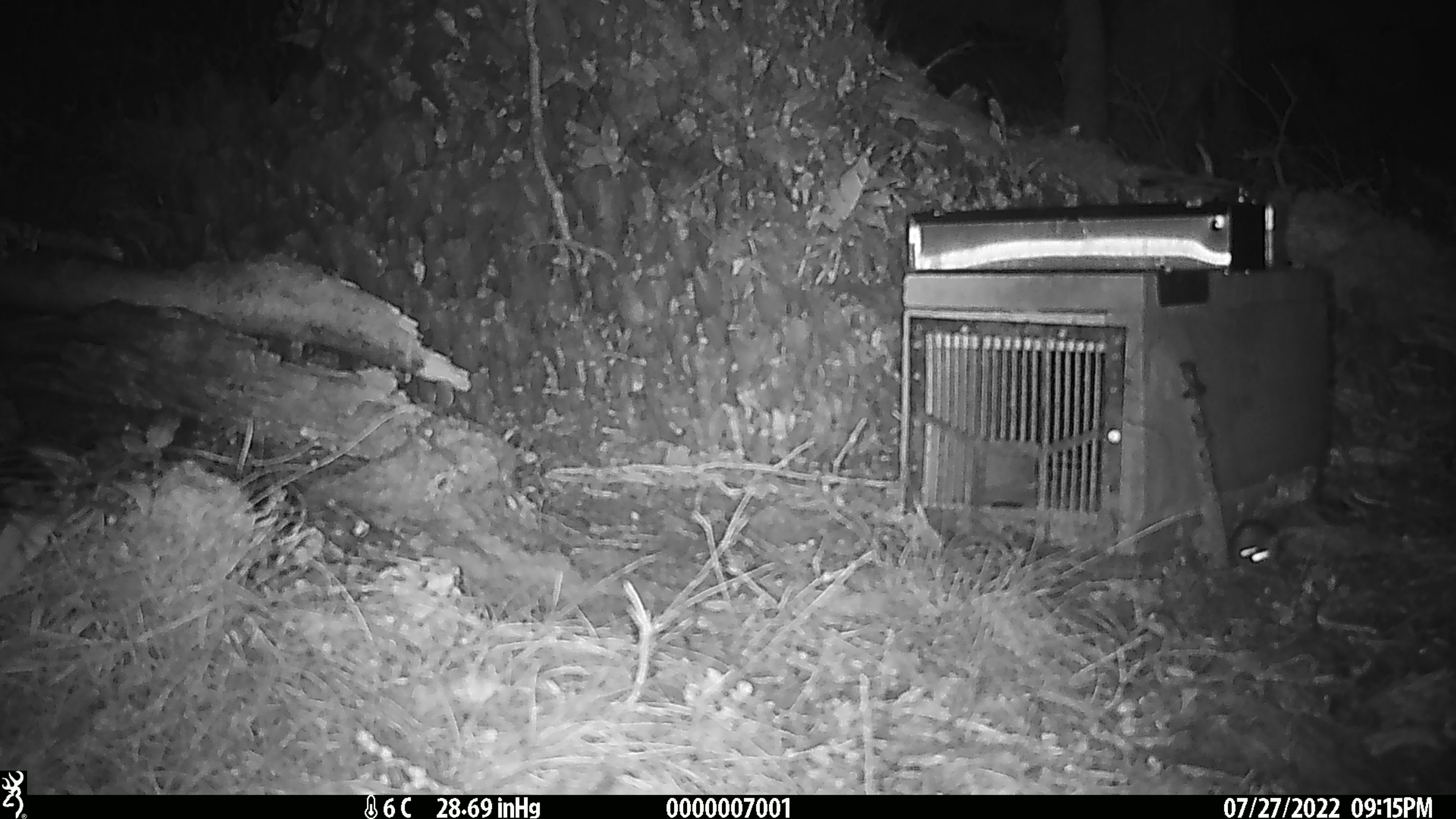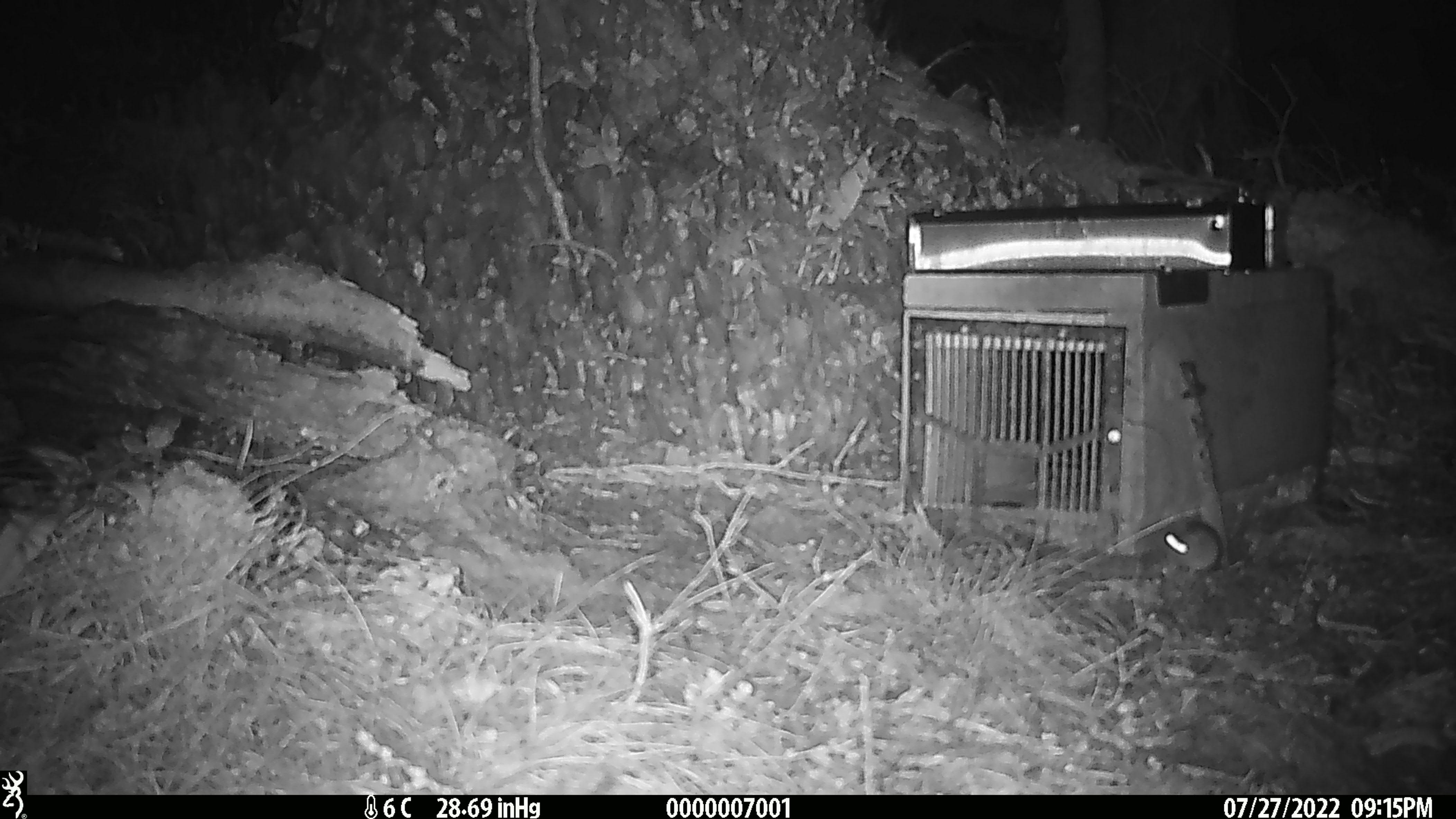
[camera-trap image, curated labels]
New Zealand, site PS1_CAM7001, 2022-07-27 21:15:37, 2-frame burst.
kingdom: Animalia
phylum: Chordata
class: Mammalia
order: Rodentia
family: Muridae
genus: Mus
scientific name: Mus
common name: mouse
Mouse (Mus).